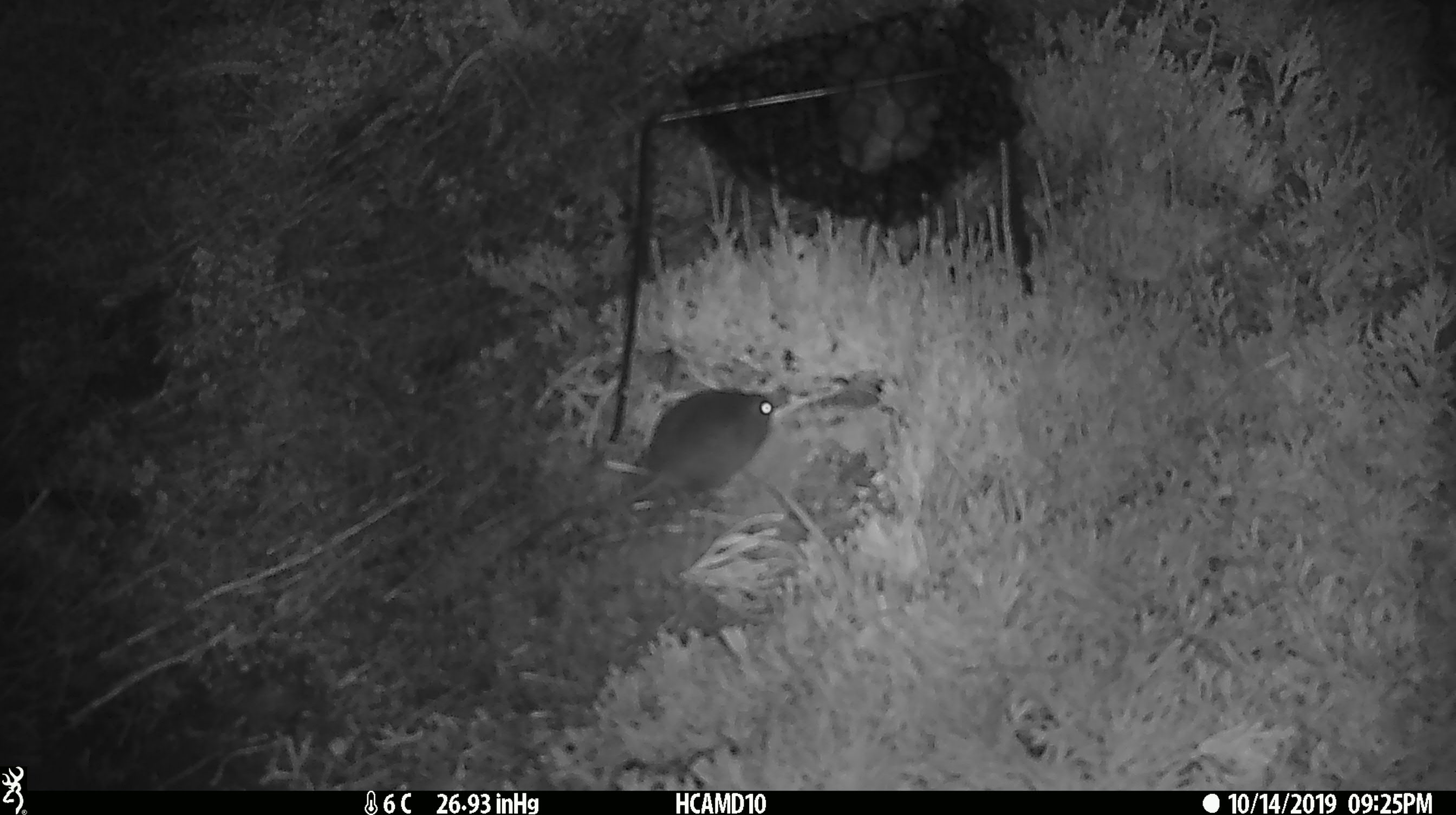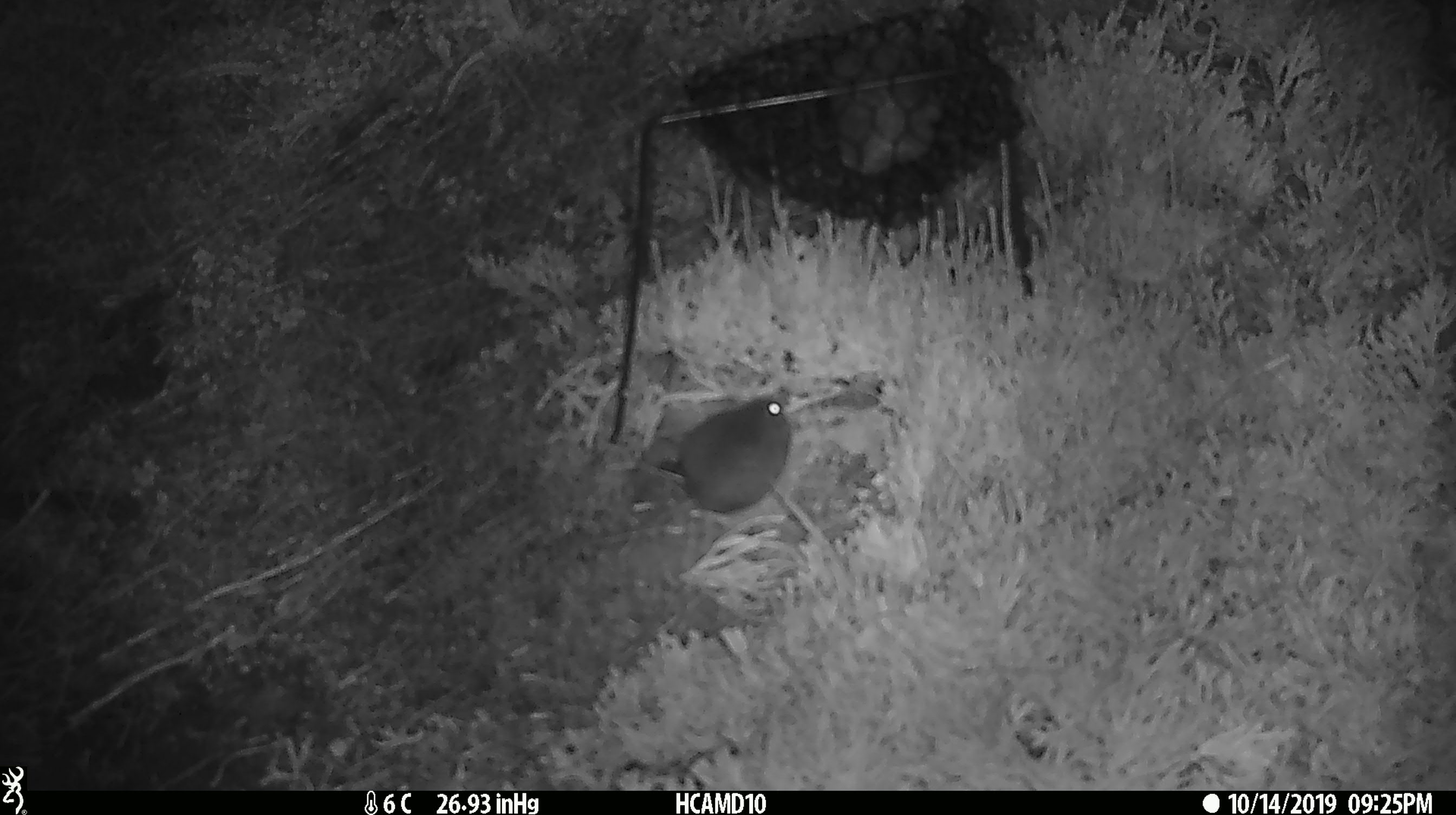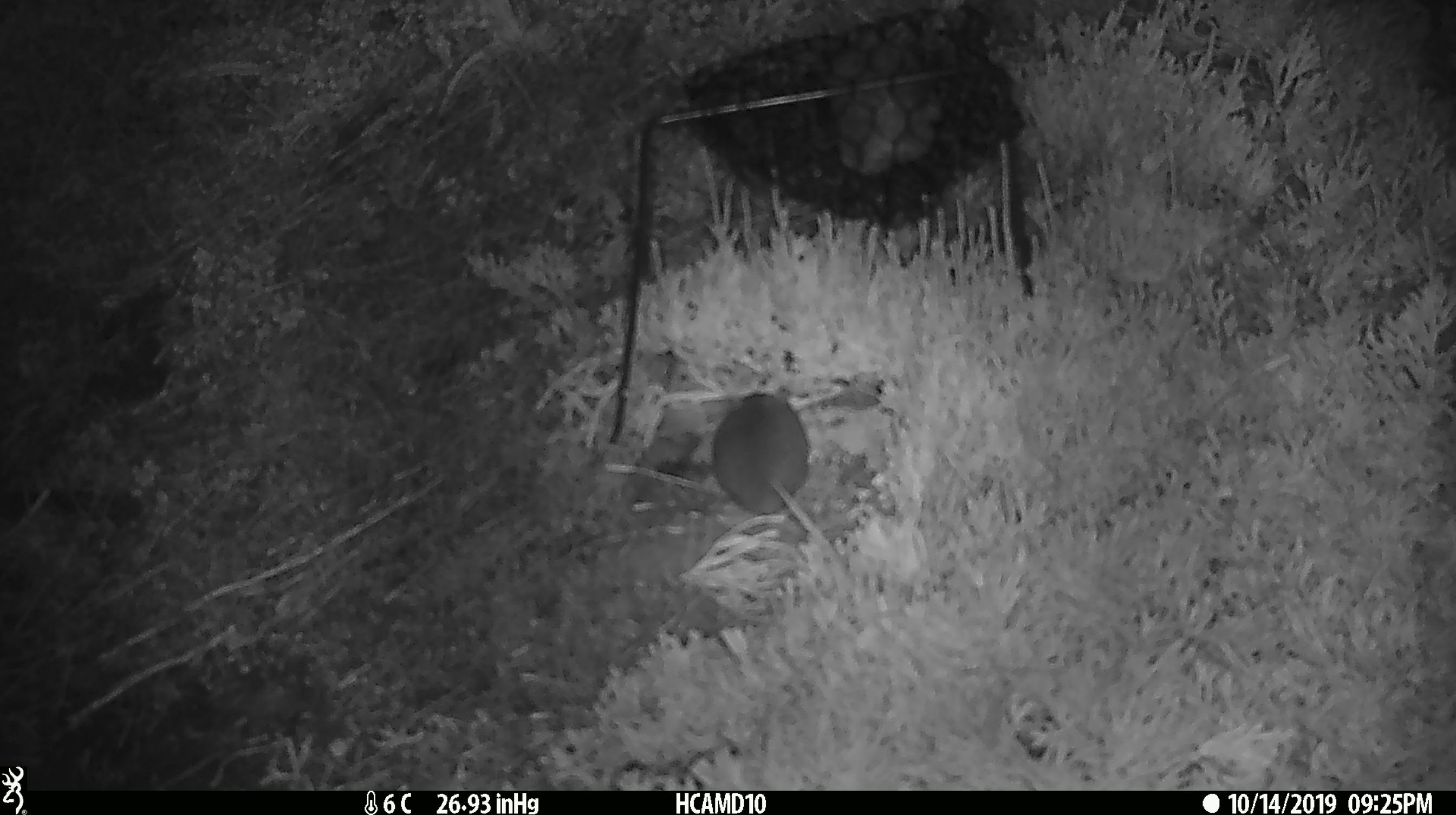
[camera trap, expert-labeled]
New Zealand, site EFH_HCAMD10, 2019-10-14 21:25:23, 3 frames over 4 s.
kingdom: Animalia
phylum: Chordata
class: Mammalia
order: Rodentia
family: Muridae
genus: Mus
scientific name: Mus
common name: mouse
Mouse (Mus).